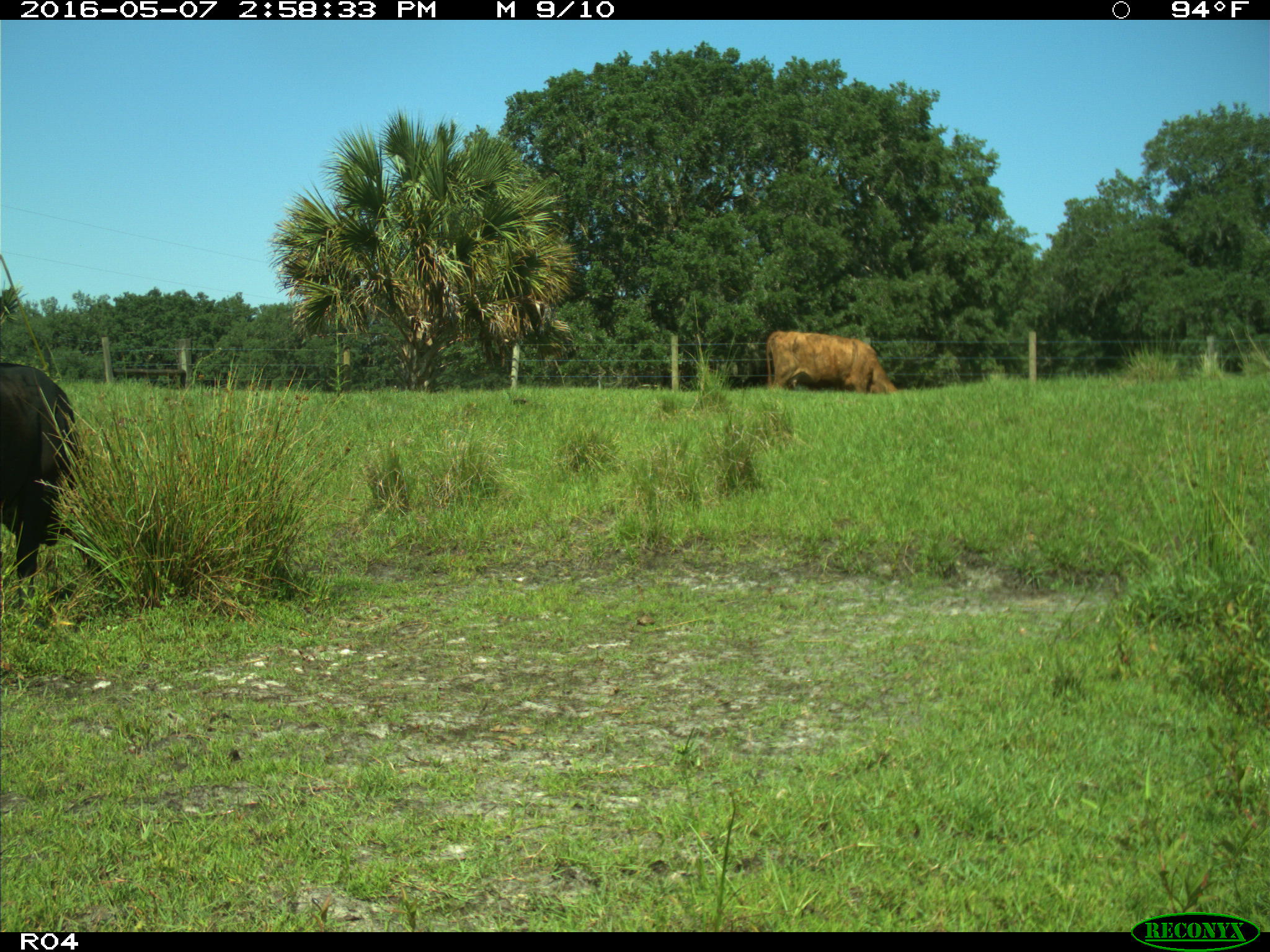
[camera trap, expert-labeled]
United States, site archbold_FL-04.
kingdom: Animalia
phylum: Chordata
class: Mammalia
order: Artiodactyla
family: Bovidae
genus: Bos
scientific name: Bos taurus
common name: domestic cow